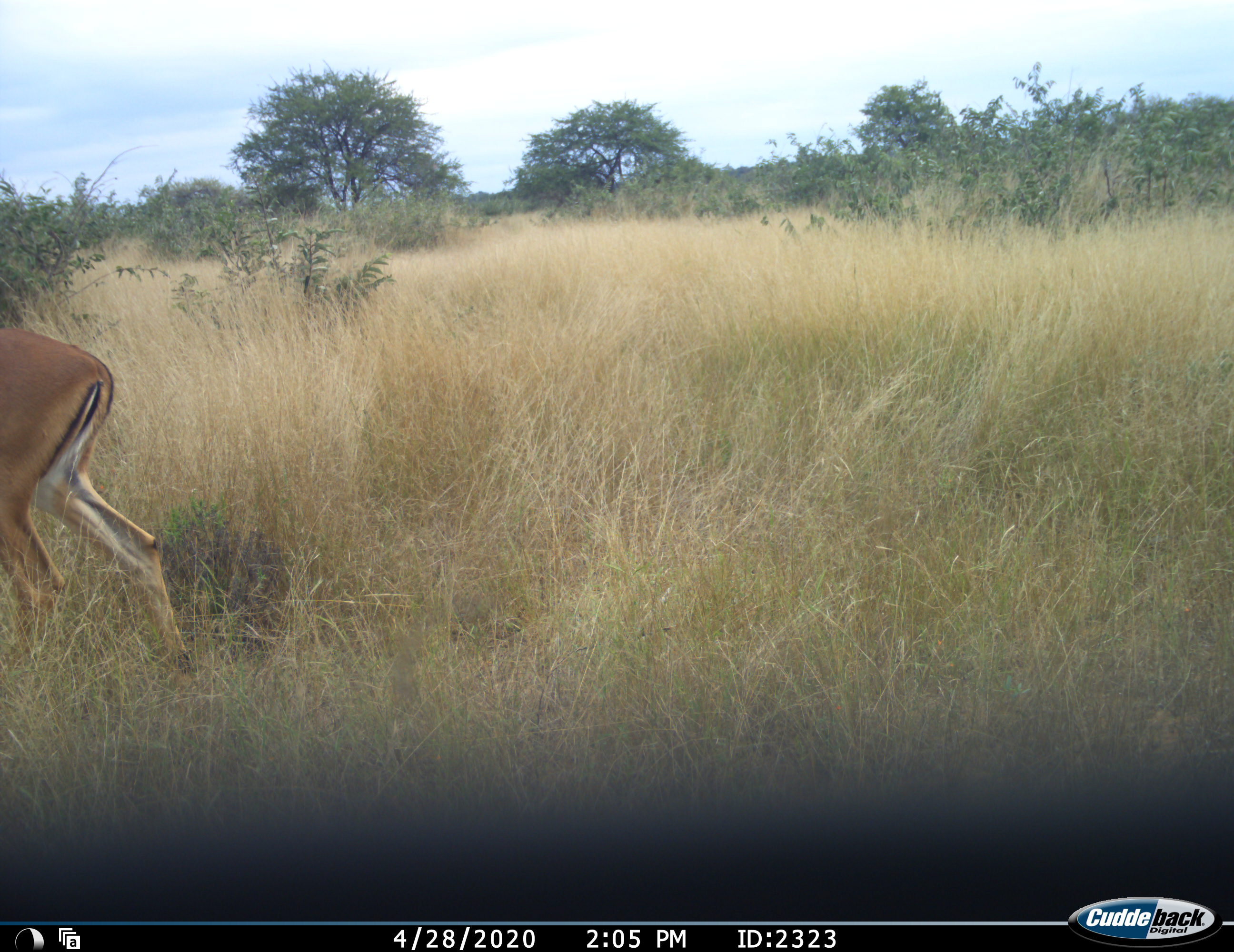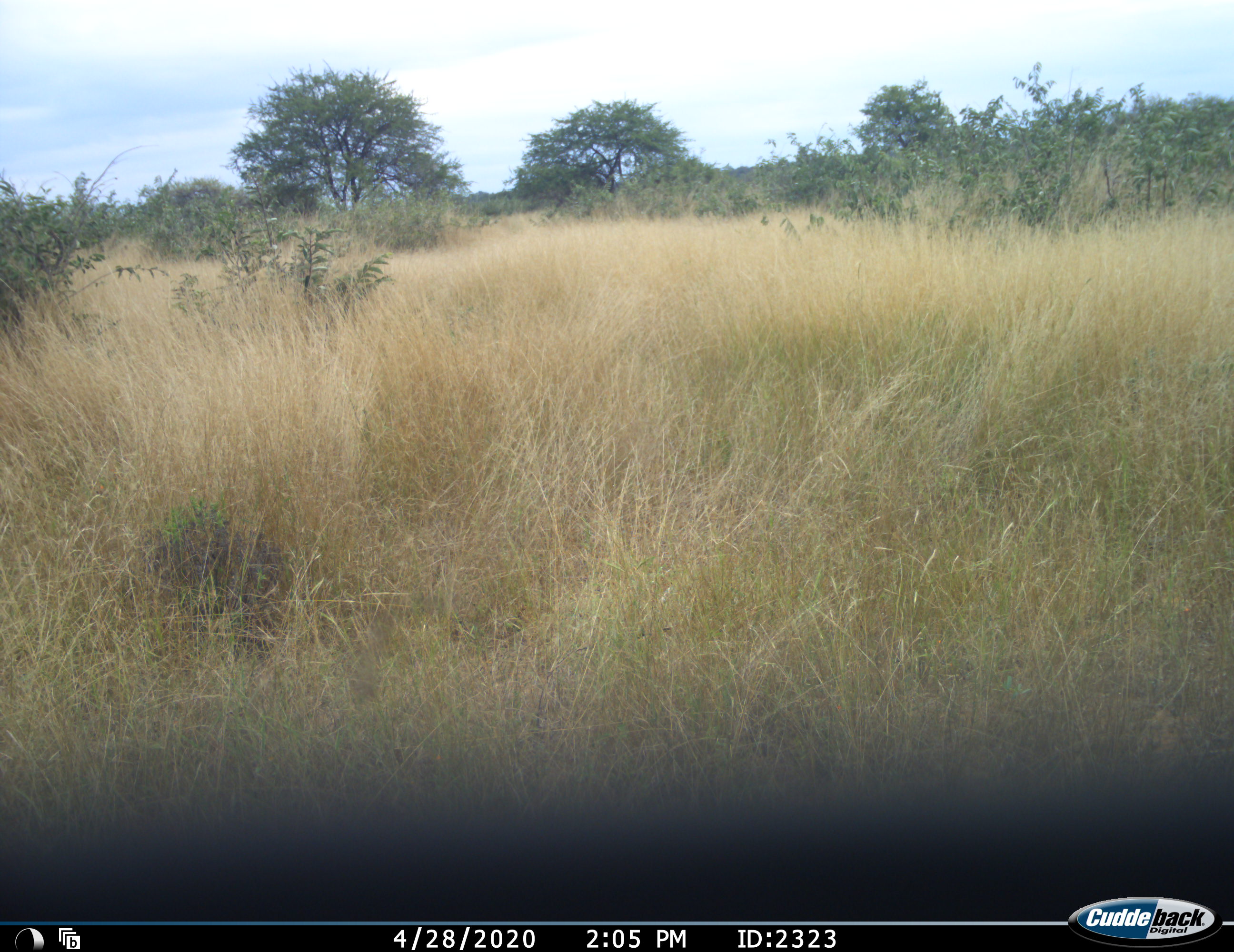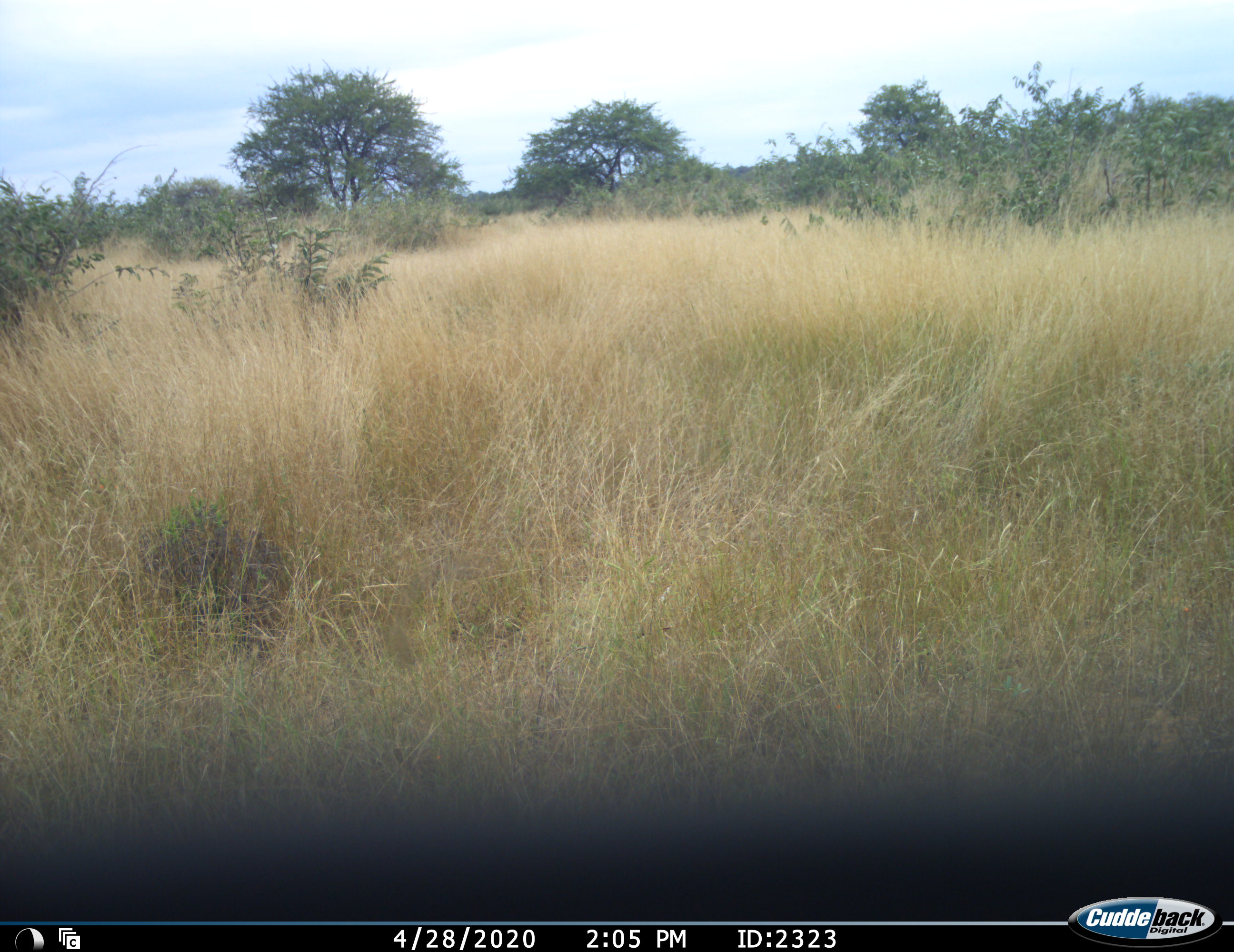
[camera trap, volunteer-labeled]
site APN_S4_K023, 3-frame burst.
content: unidentified animal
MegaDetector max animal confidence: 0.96